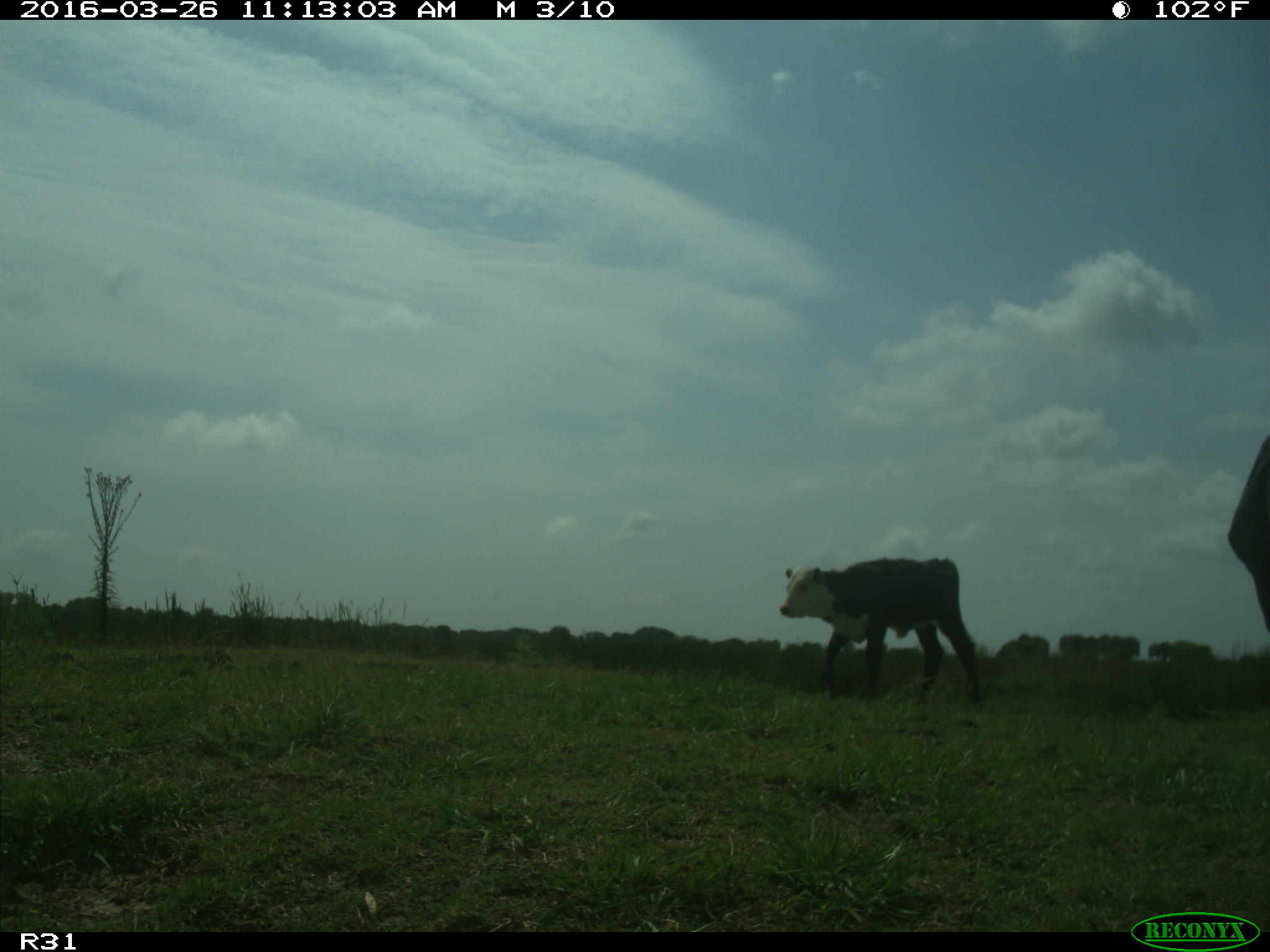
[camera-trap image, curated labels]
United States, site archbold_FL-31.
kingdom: Animalia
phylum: Chordata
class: Mammalia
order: Artiodactyla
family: Bovidae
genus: Bos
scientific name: Bos taurus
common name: domestic cow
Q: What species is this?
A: Bos taurus (domestic cow).